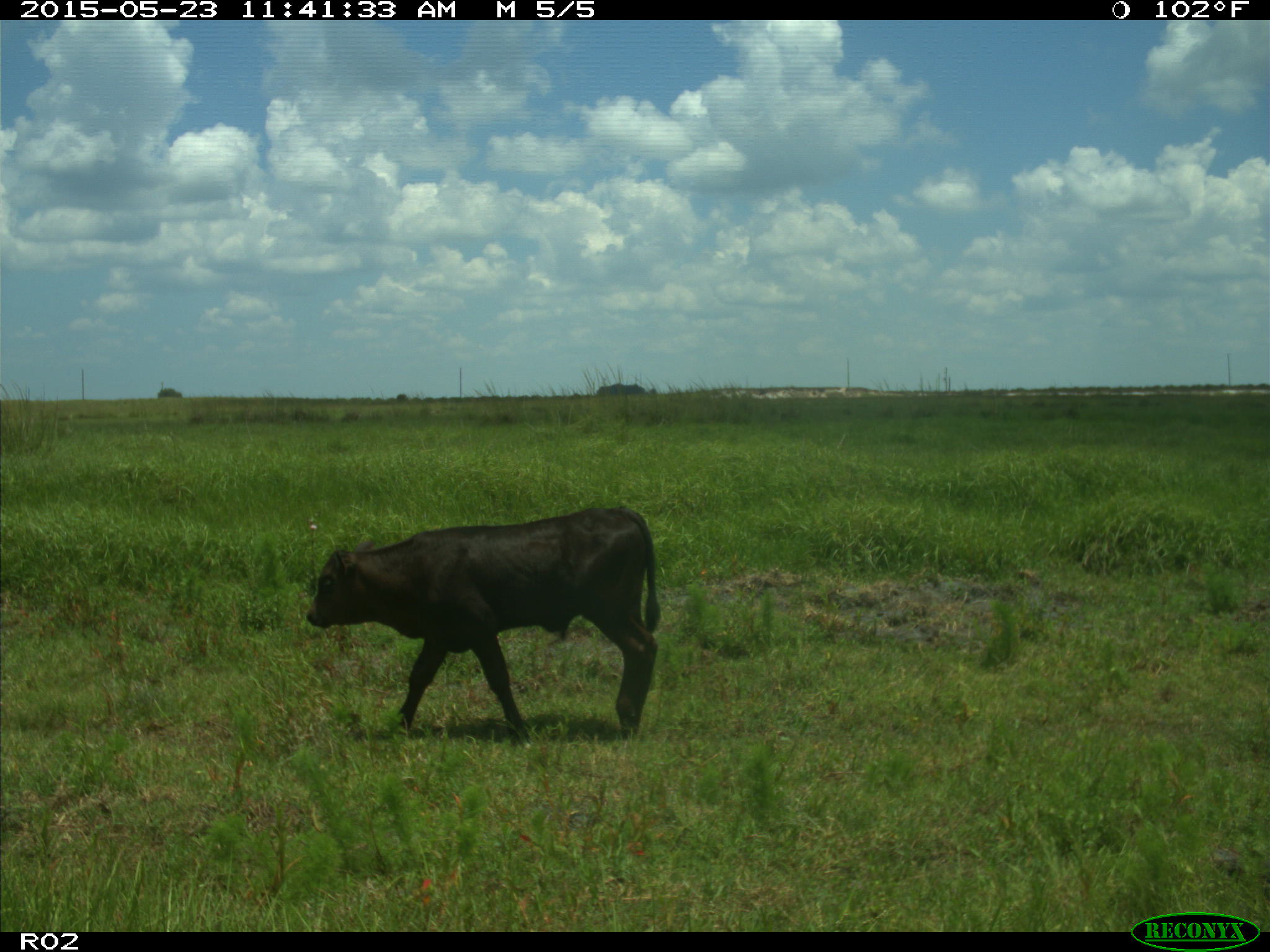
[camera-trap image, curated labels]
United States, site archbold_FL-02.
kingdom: Animalia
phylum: Chordata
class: Mammalia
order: Artiodactyla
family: Bovidae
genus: Bos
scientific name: Bos taurus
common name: domestic cow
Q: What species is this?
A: Bos taurus (domestic cow).